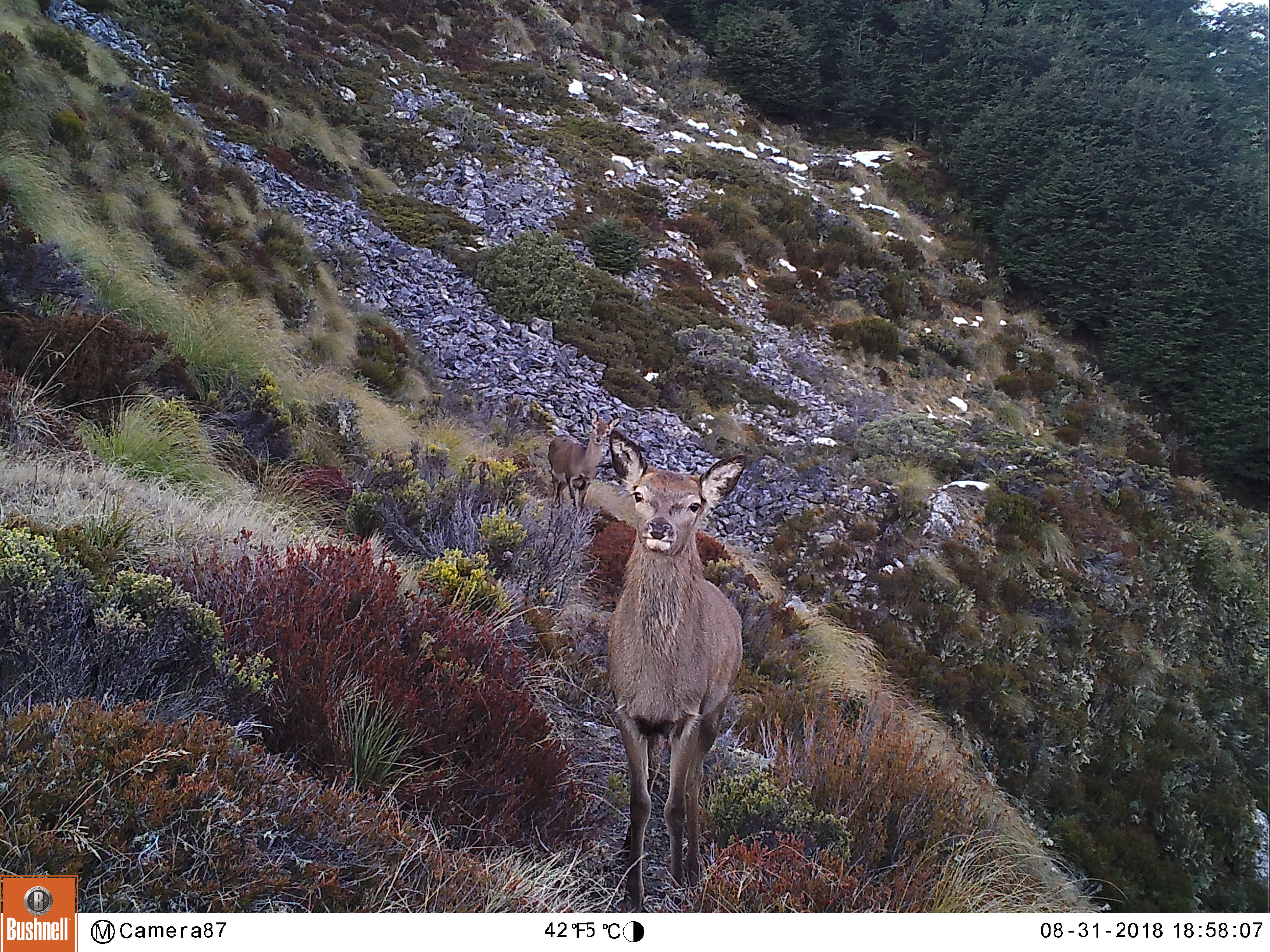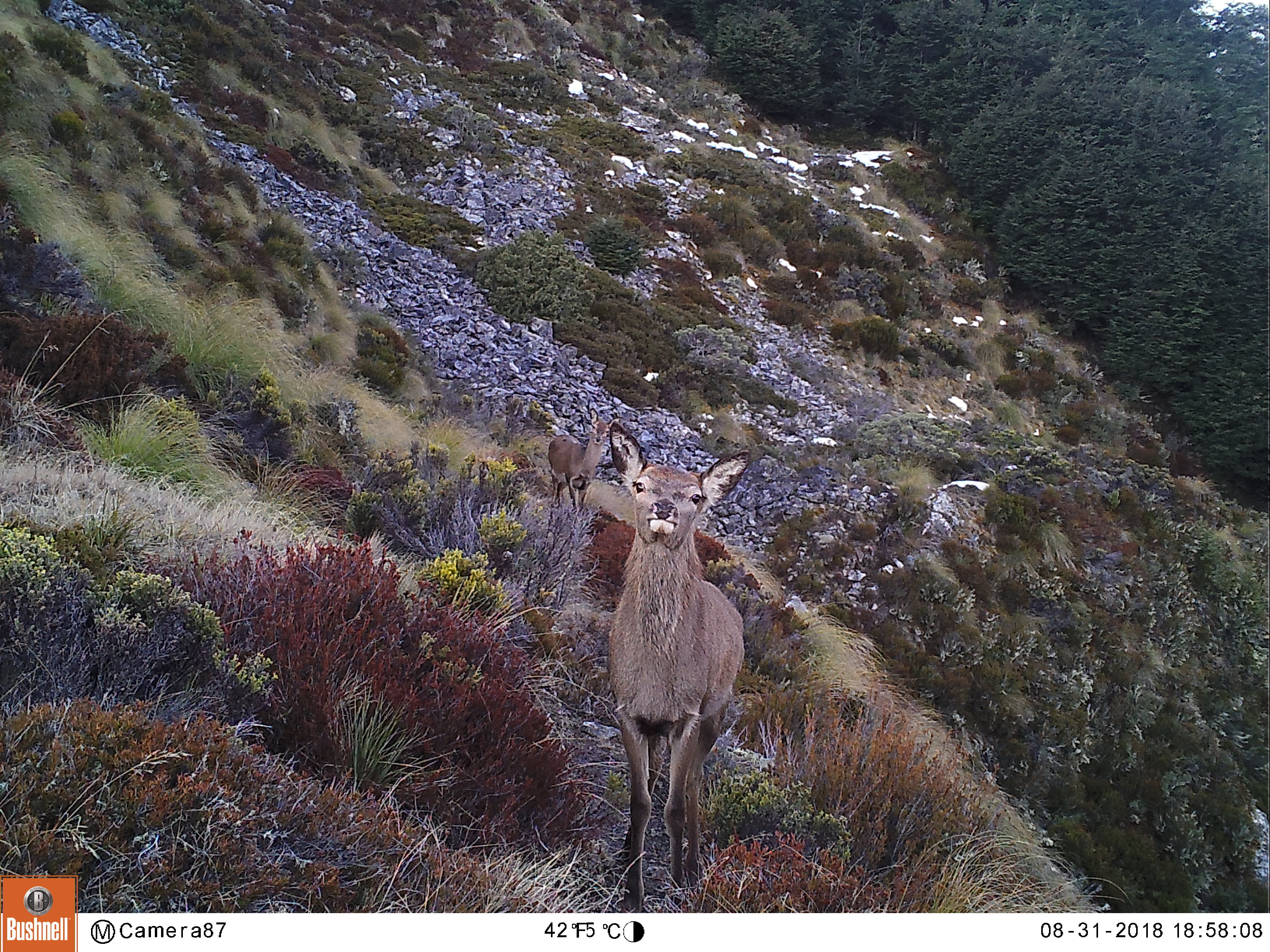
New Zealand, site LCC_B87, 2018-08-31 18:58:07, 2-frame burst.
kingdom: Animalia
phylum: Chordata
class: Mammalia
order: Artiodactyla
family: Cervidae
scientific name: Cervidae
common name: deer